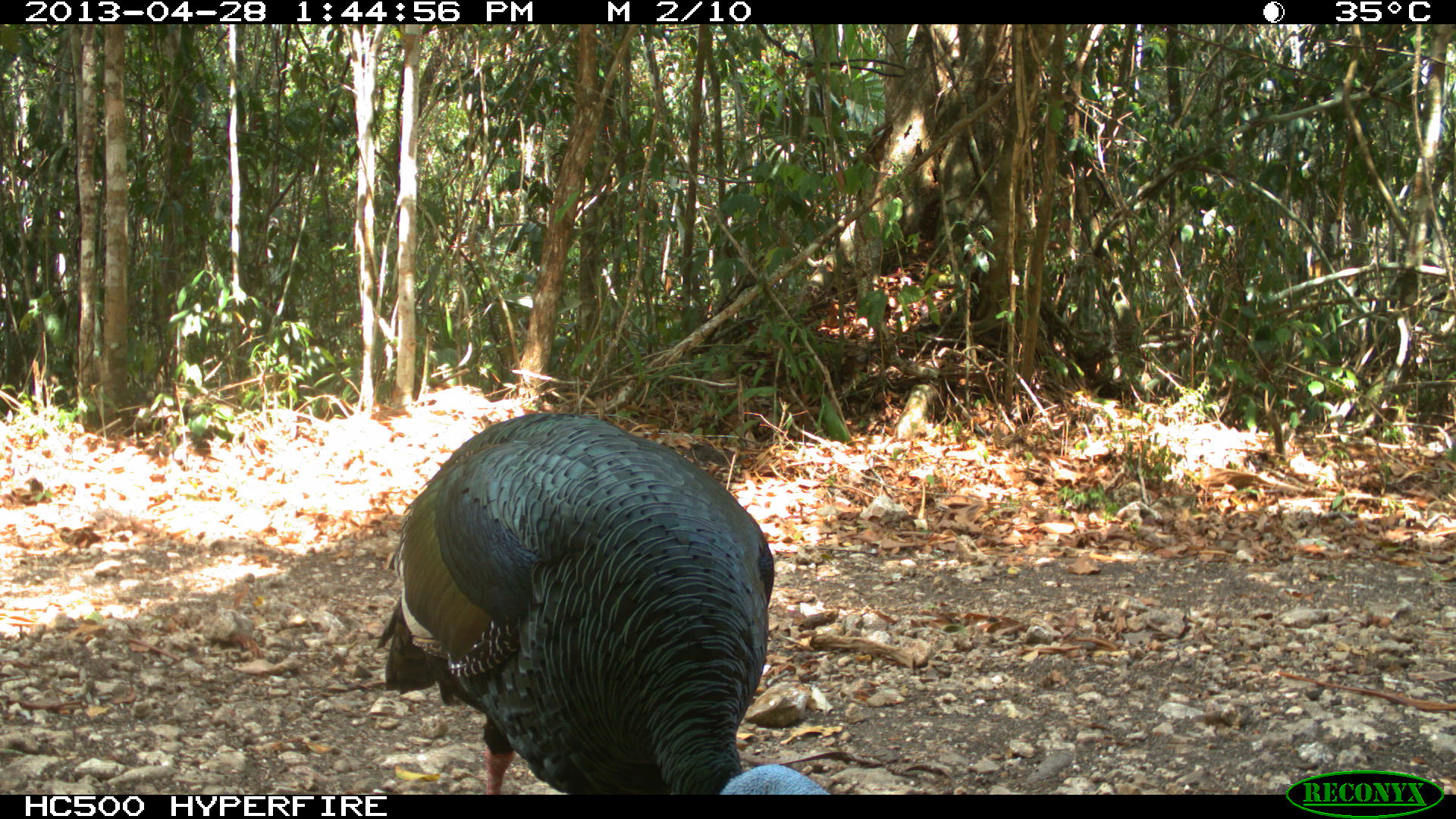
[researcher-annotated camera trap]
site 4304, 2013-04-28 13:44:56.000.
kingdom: Animalia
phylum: Chordata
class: Aves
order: Galliformes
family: Phasianidae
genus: Meleagris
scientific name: Meleagris ocellata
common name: ocellated turkey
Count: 1.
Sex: male.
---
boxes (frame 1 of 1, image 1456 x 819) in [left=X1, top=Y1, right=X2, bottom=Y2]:
meleagris ocellata: [left=375, top=411, right=825, bottom=793]